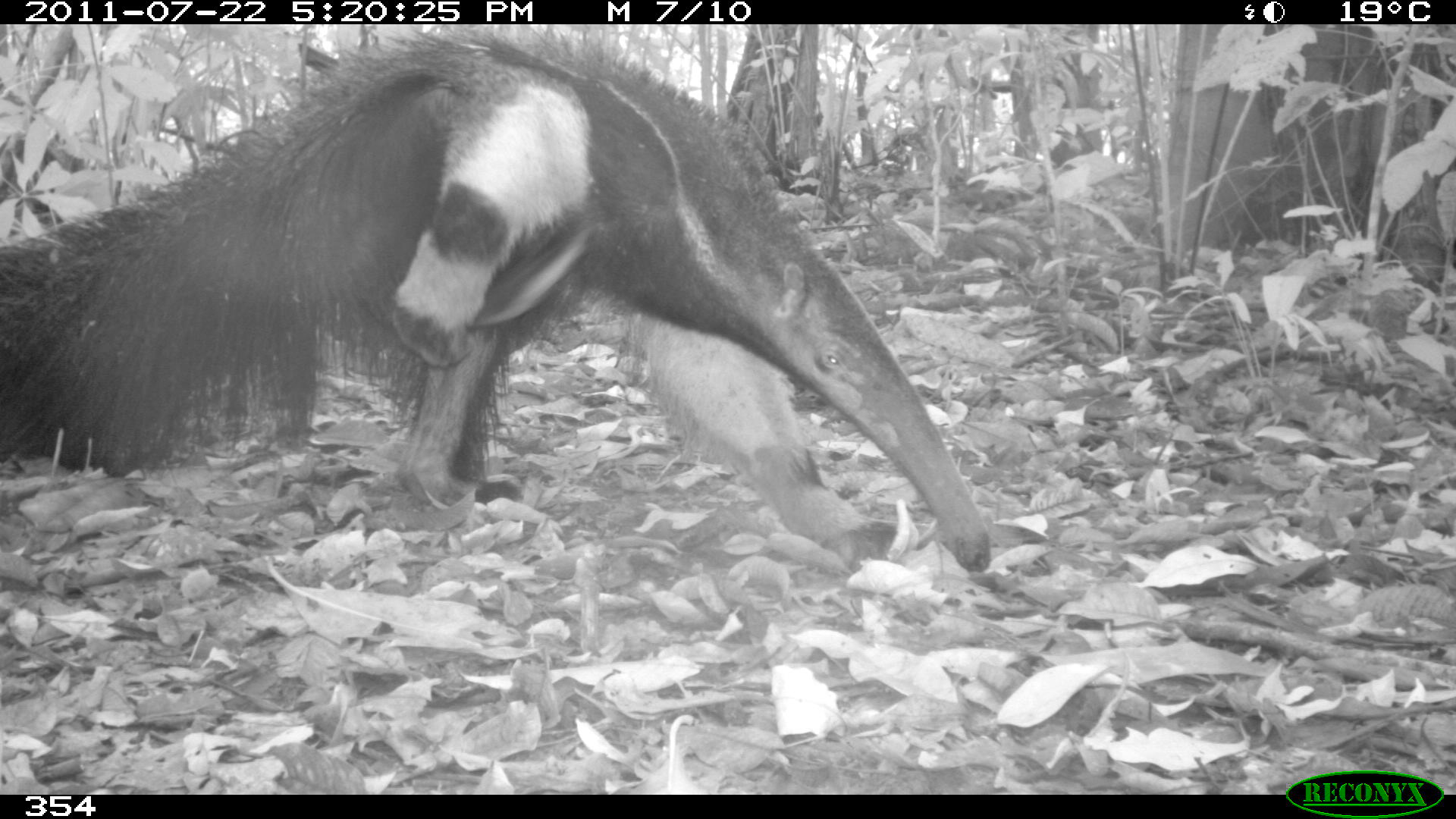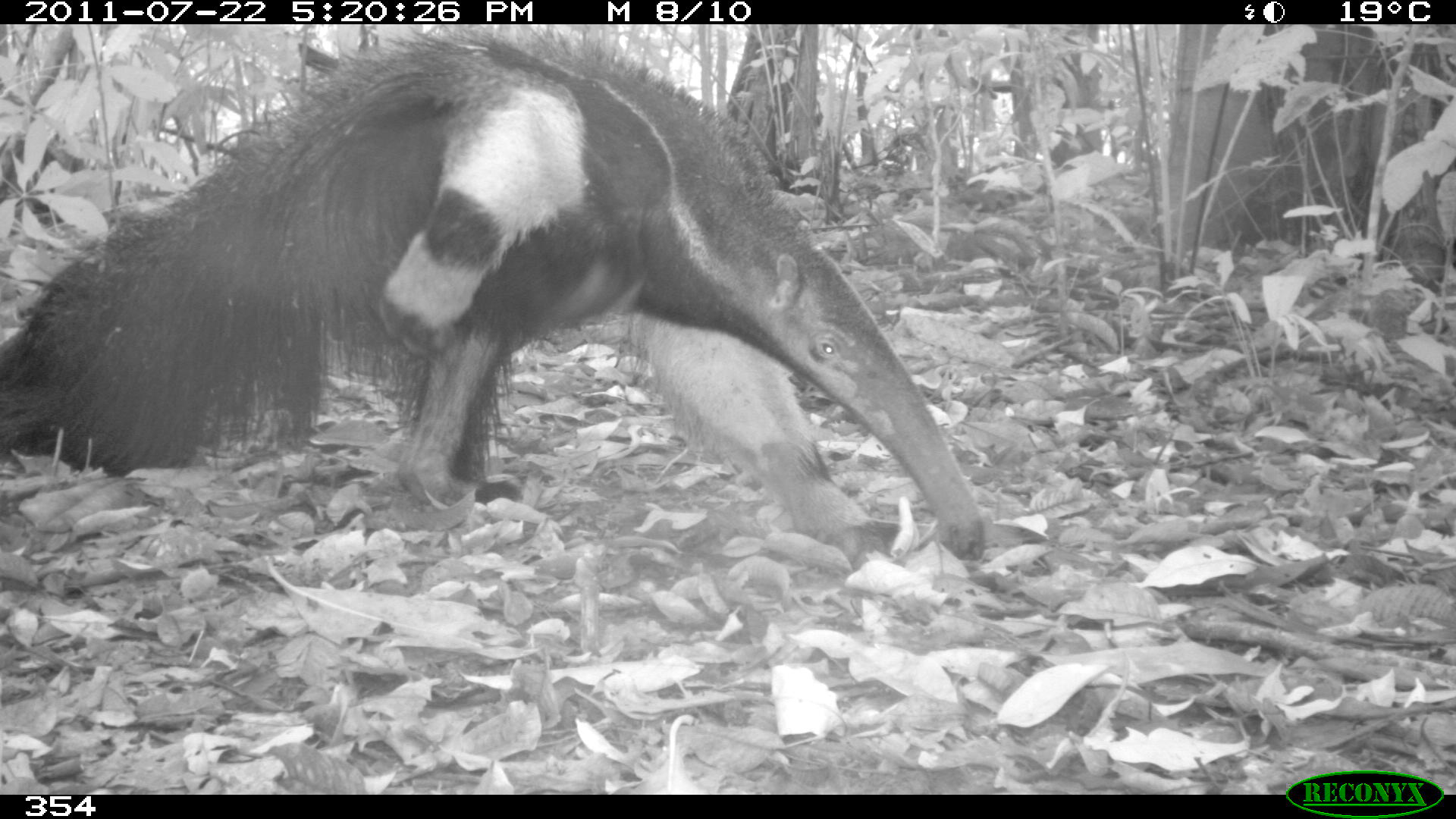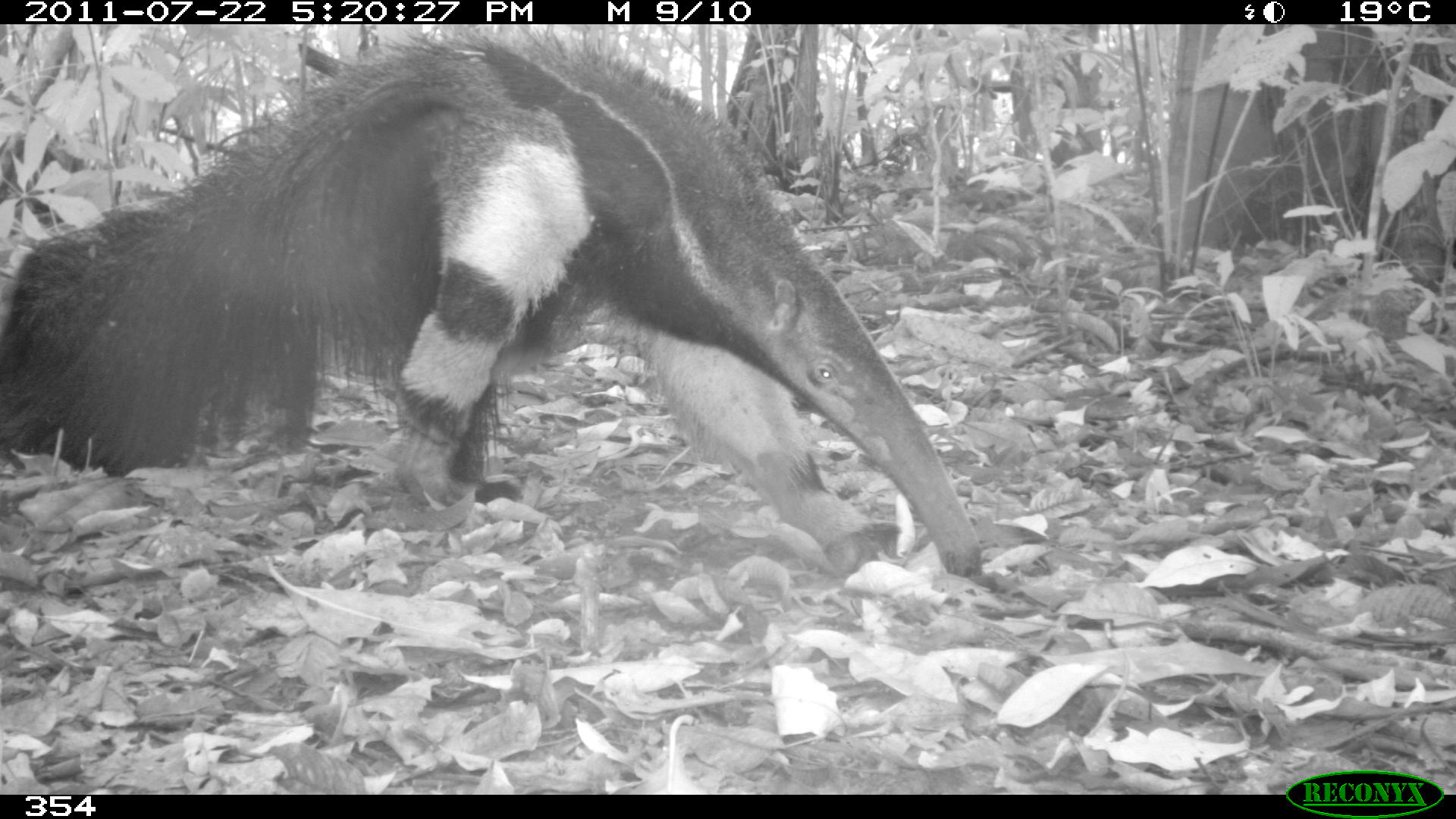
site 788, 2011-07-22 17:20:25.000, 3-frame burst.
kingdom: Animalia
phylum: Chordata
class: Mammalia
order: Pilosa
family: Myrmecophagidae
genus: Myrmecophaga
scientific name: Myrmecophaga tridactyla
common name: giant anteater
Myrmecophaga tridactyla (giant anteater).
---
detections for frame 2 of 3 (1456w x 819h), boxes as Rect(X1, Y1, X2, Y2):
myrmecophaga tridactyla: Rect(0, 24, 988, 561)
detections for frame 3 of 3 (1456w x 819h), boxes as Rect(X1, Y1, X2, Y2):
myrmecophaga tridactyla: Rect(0, 24, 982, 575)